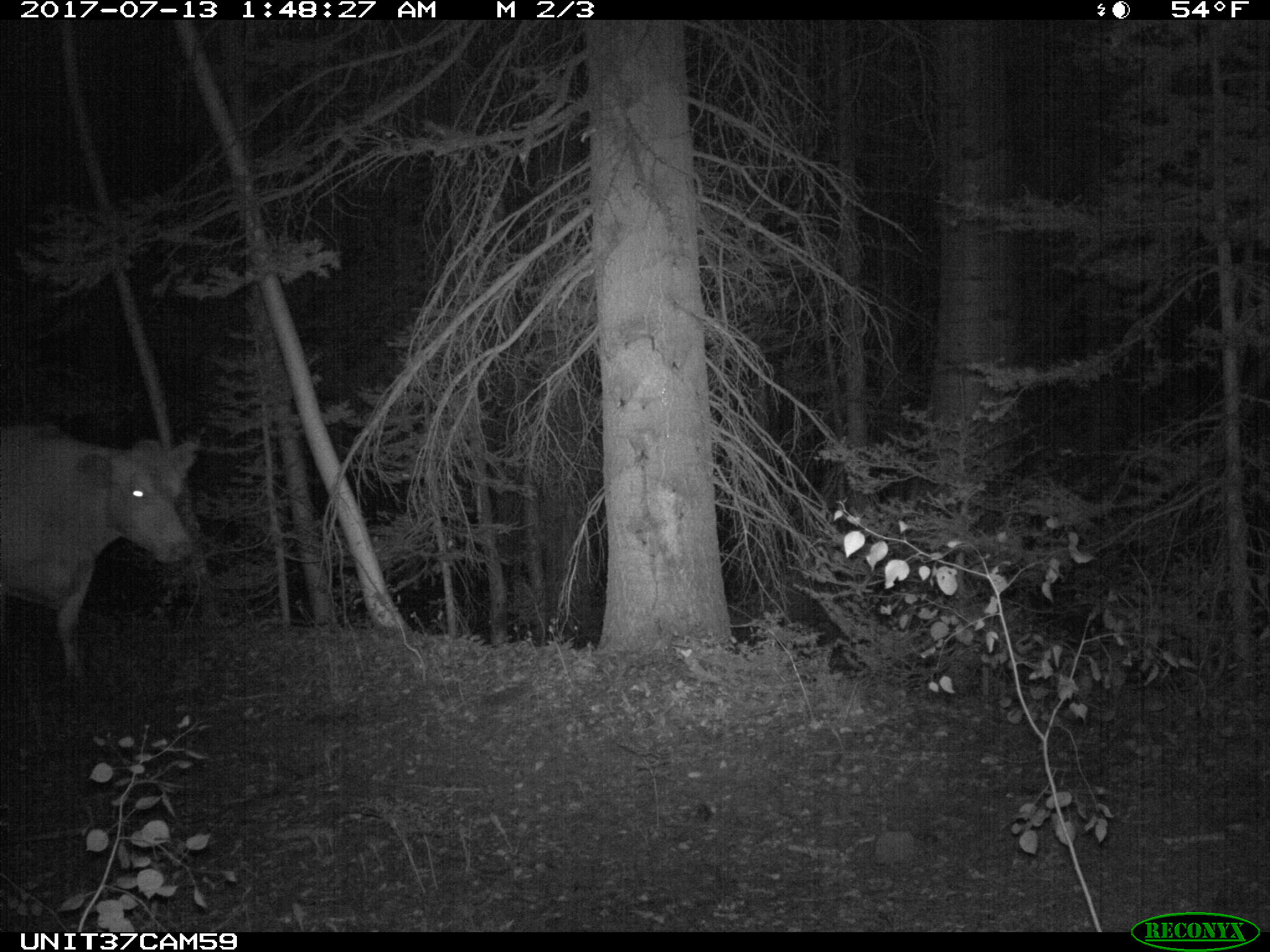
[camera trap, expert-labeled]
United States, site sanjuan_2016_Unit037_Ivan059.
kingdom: Animalia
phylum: Chordata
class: Mammalia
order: Artiodactyla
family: Bovidae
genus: Bos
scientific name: Bos taurus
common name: domestic cow